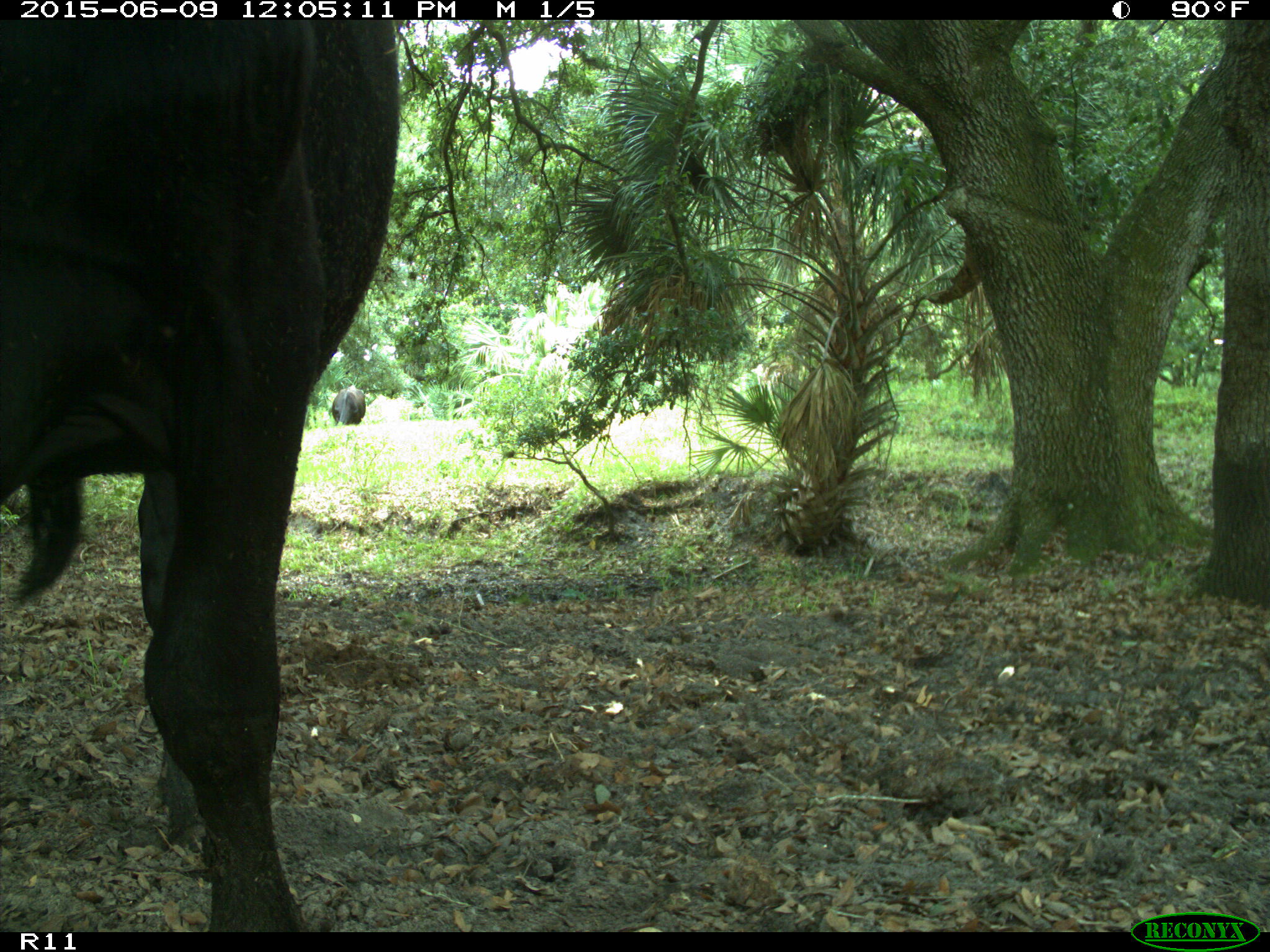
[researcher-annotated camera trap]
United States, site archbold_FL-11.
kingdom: Animalia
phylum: Chordata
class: Mammalia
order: Artiodactyla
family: Bovidae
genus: Bos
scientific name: Bos taurus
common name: domestic cow